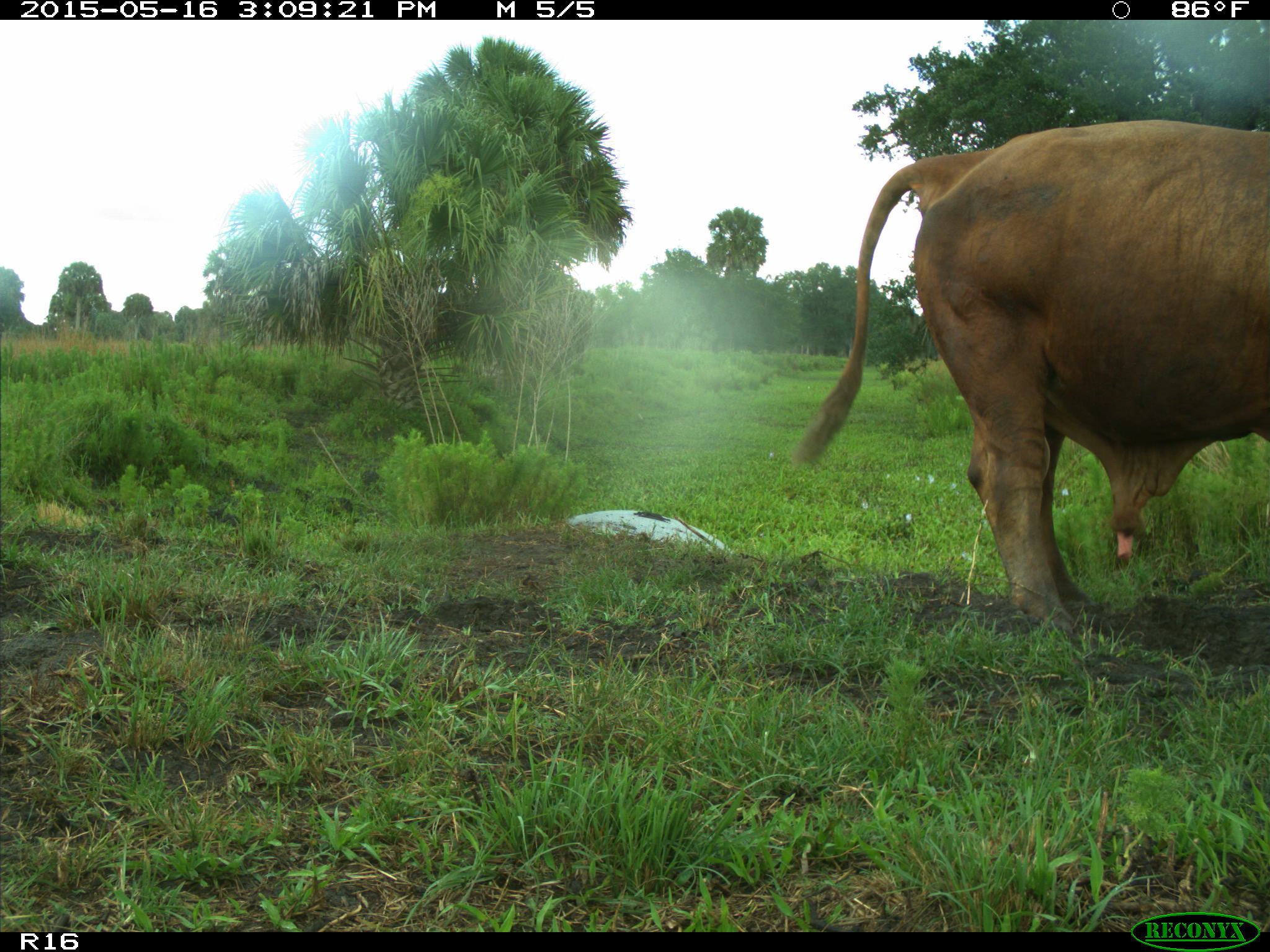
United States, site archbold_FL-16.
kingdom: Animalia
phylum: Chordata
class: Mammalia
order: Artiodactyla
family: Bovidae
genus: Bos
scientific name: Bos taurus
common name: domestic cow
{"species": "Bos taurus (domestic cow)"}